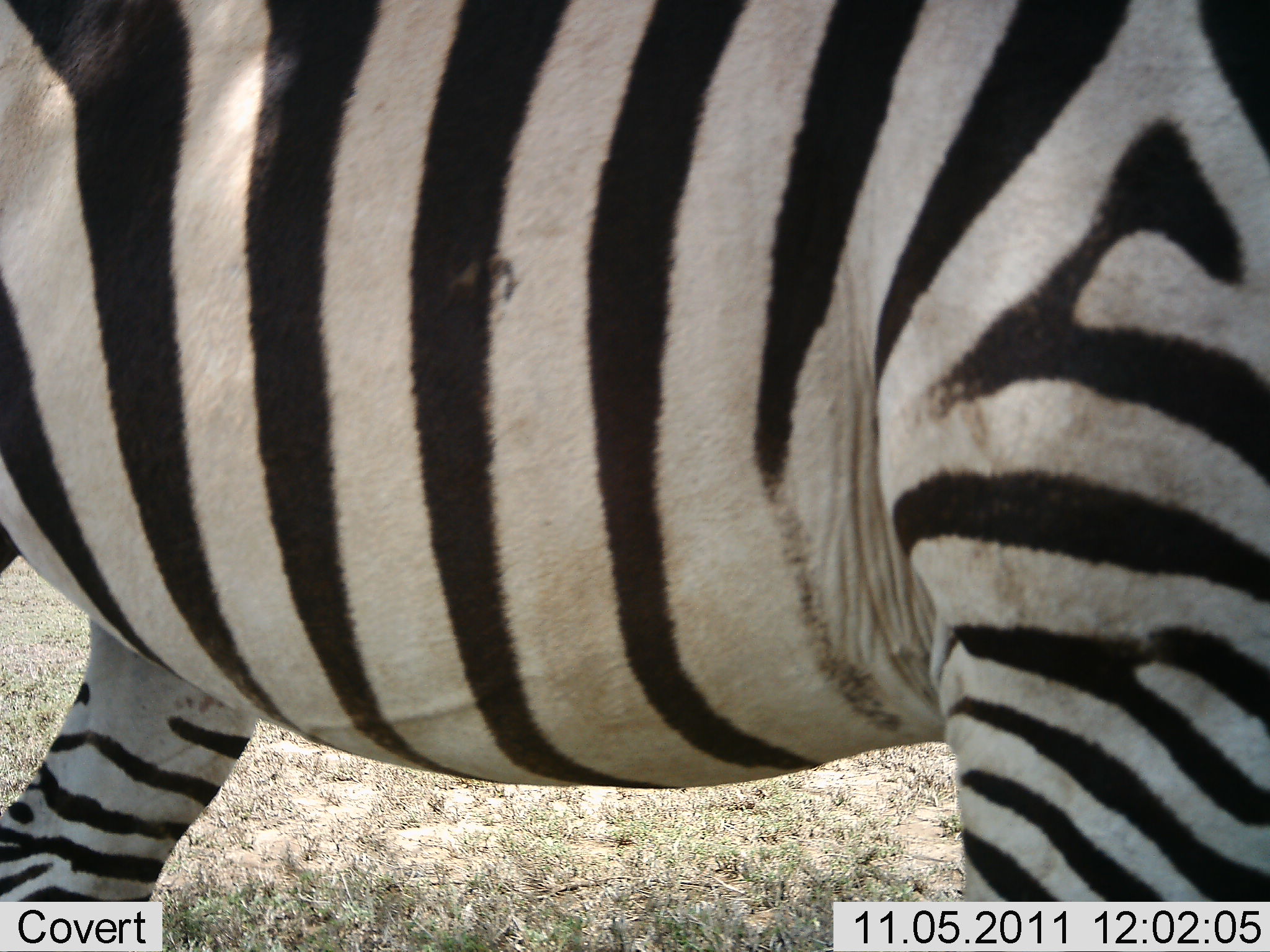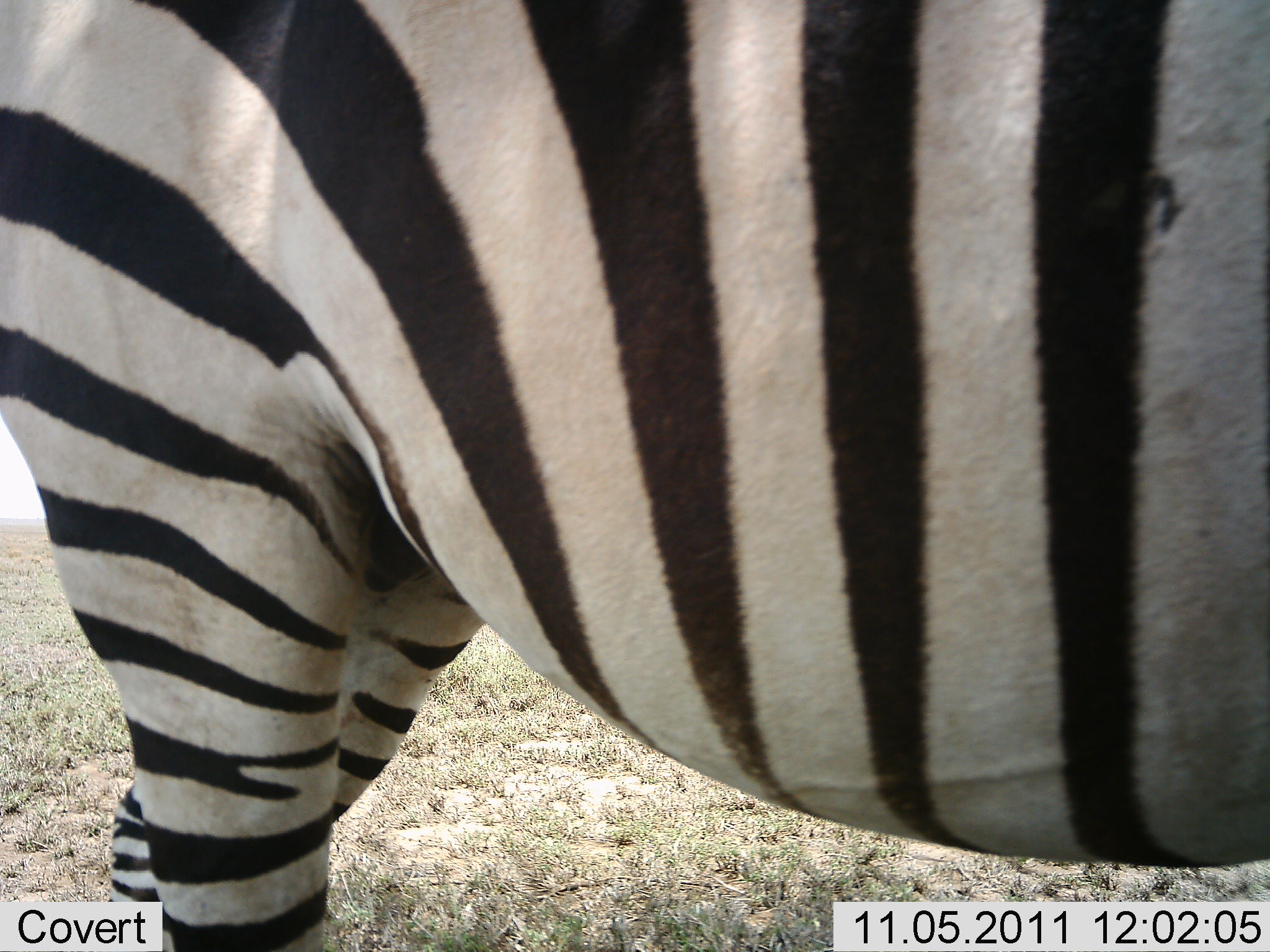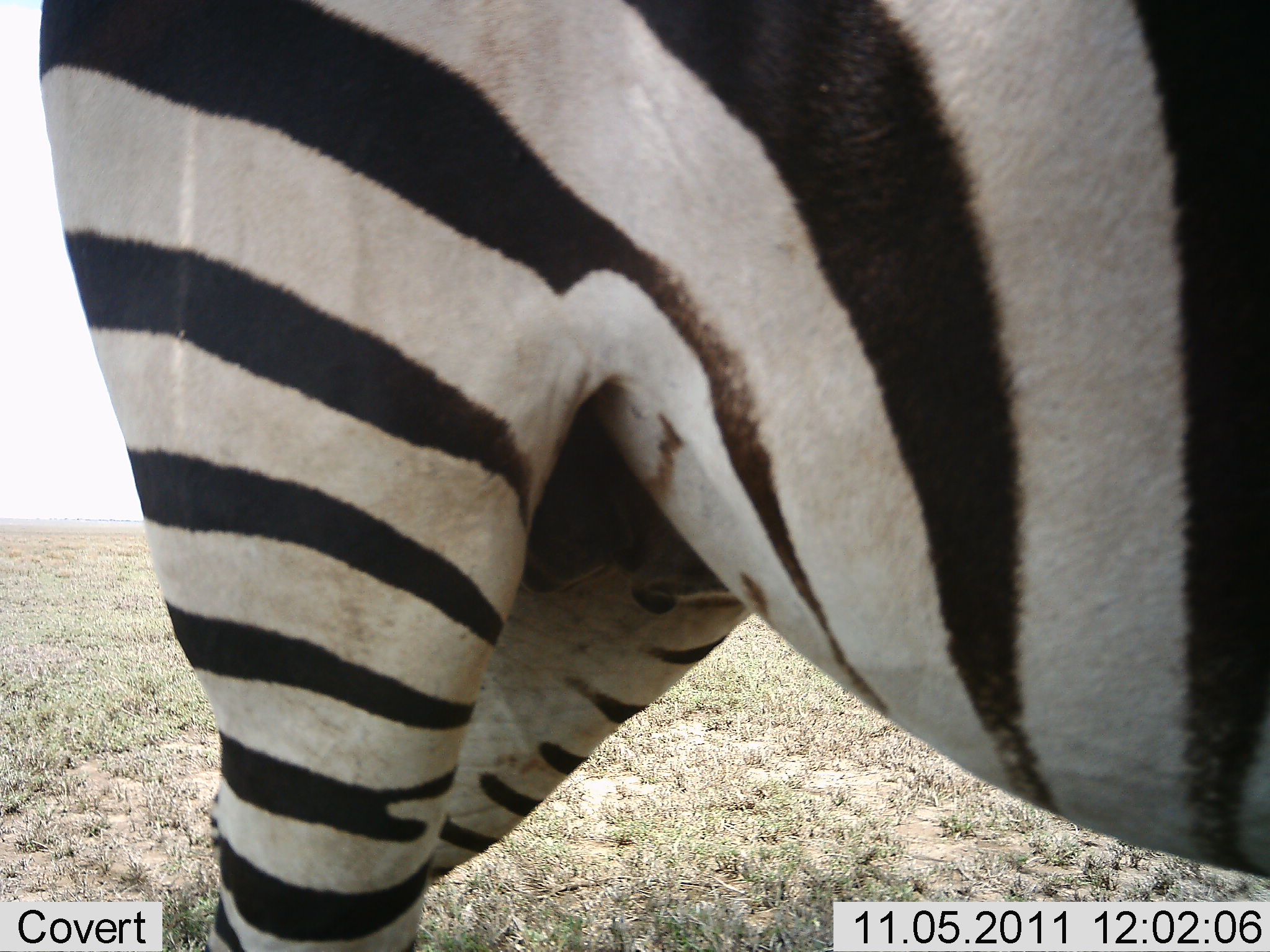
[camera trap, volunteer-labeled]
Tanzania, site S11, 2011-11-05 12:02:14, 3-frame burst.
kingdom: Animalia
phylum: Chordata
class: Mammalia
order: Perissodactyla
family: Equidae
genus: Equus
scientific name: Equus quagga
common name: plains zebra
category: zebra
Zebra (plains zebra) (Equus quagga), count 1. Behavior (volunteer vote fractions): standing 42%, resting 0%, moving 58%, interacting 0%. Young present (vote fraction): 0%. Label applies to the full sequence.